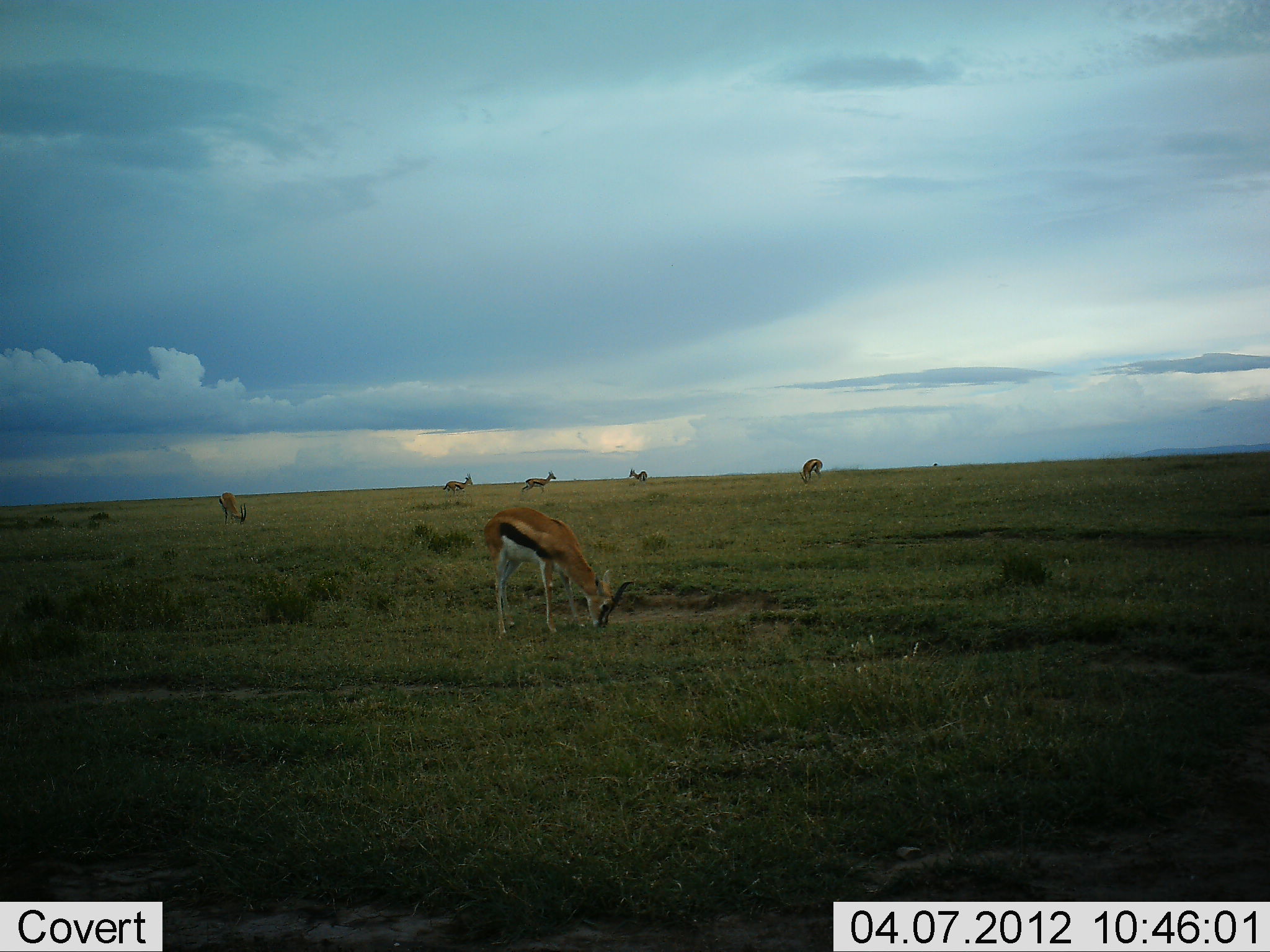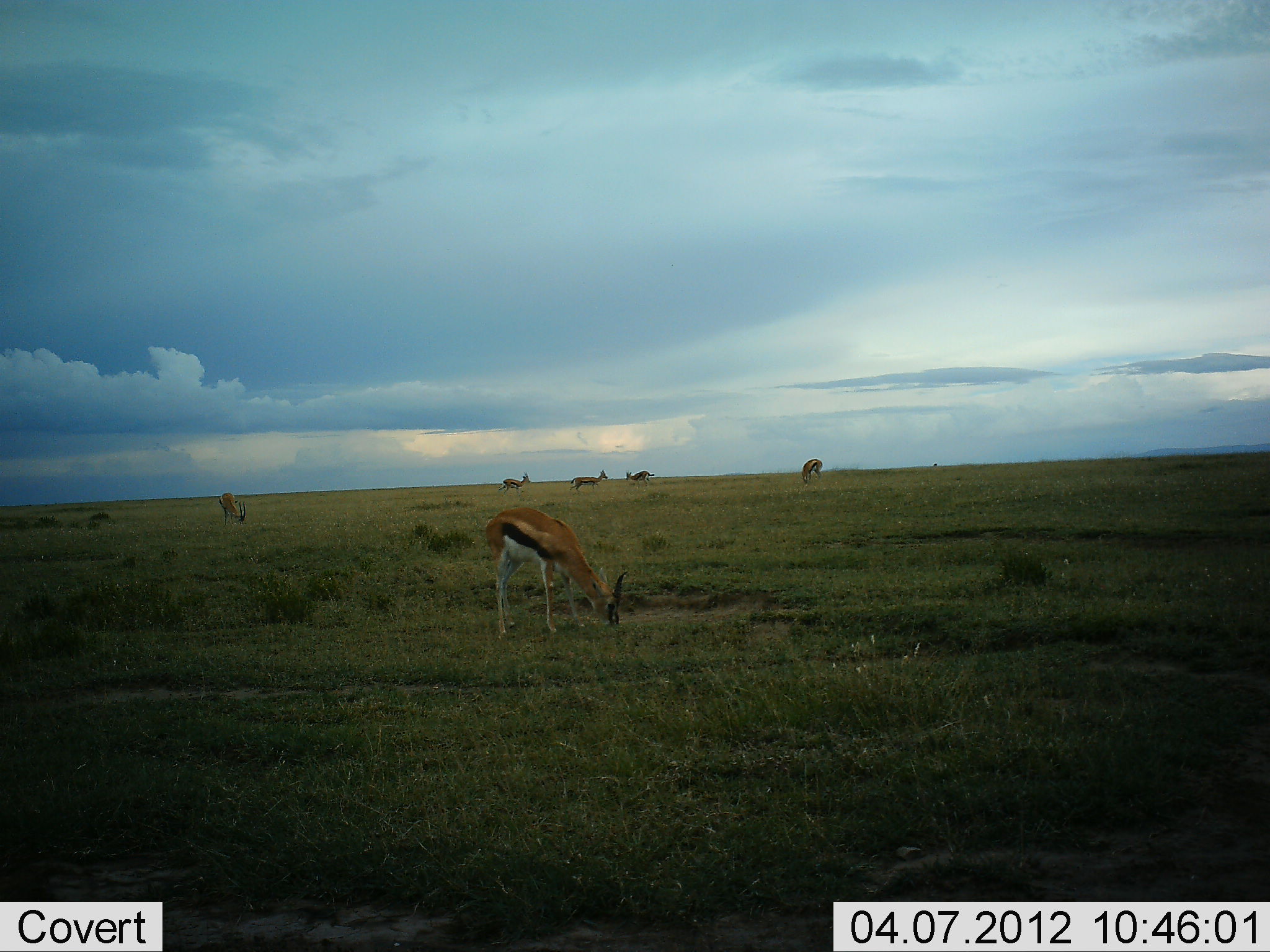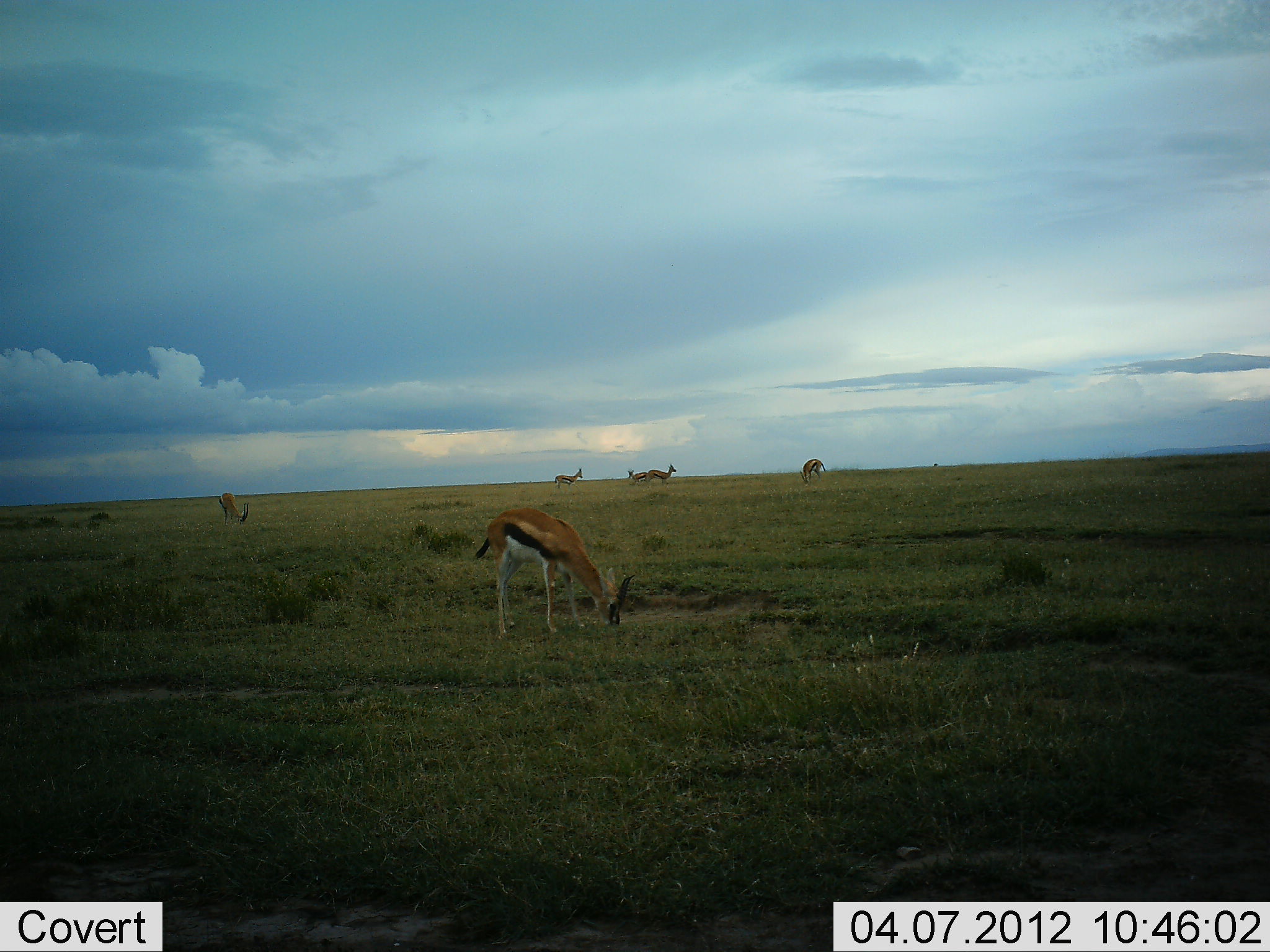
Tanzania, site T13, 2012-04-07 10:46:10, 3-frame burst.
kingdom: Animalia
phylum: Chordata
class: Mammalia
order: Artiodactyla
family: Bovidae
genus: Eudorcas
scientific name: Eudorcas thomsonii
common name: thomson's gazelle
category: gazellethomsons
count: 6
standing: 39%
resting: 0%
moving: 74%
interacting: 13%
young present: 0%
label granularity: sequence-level